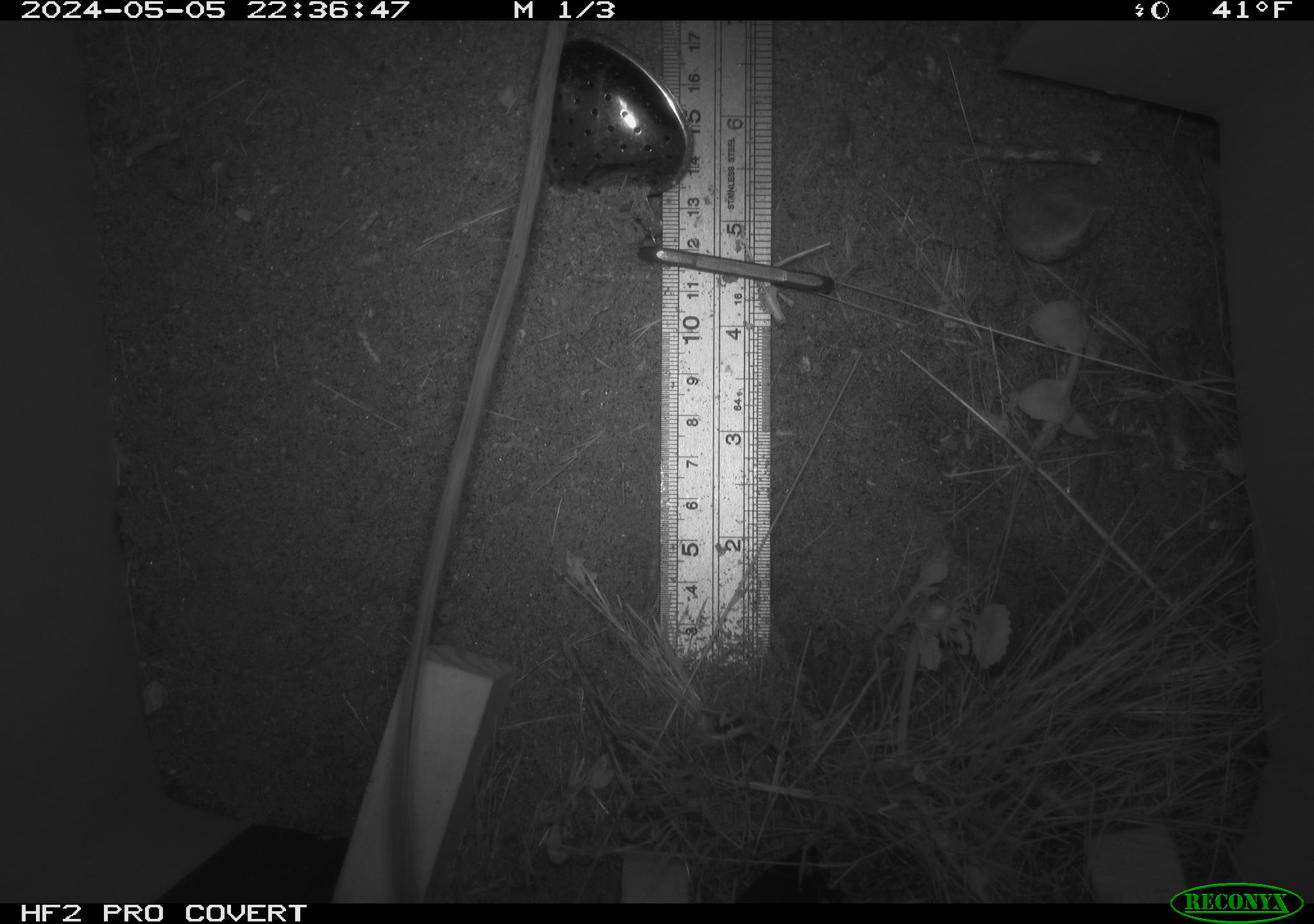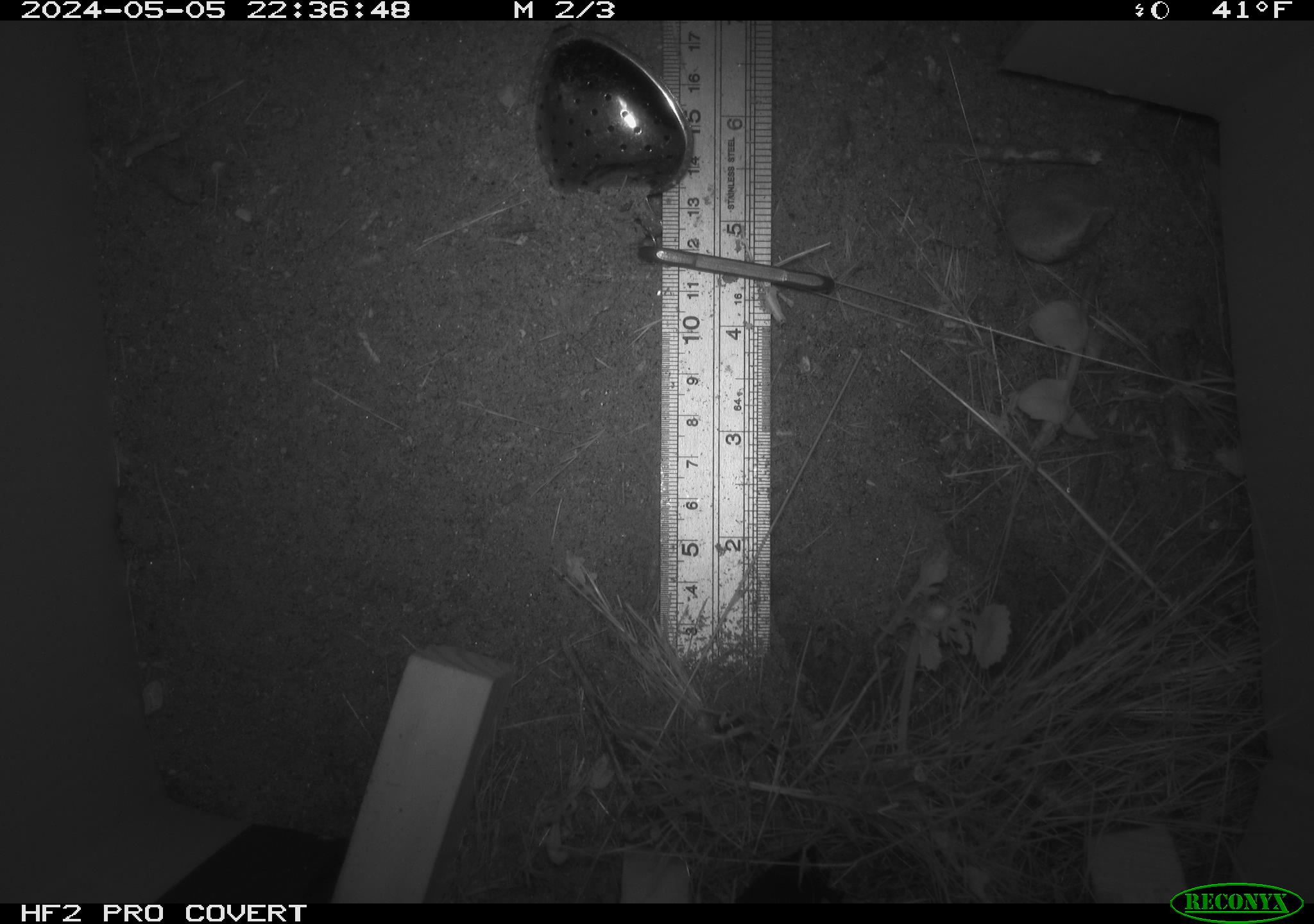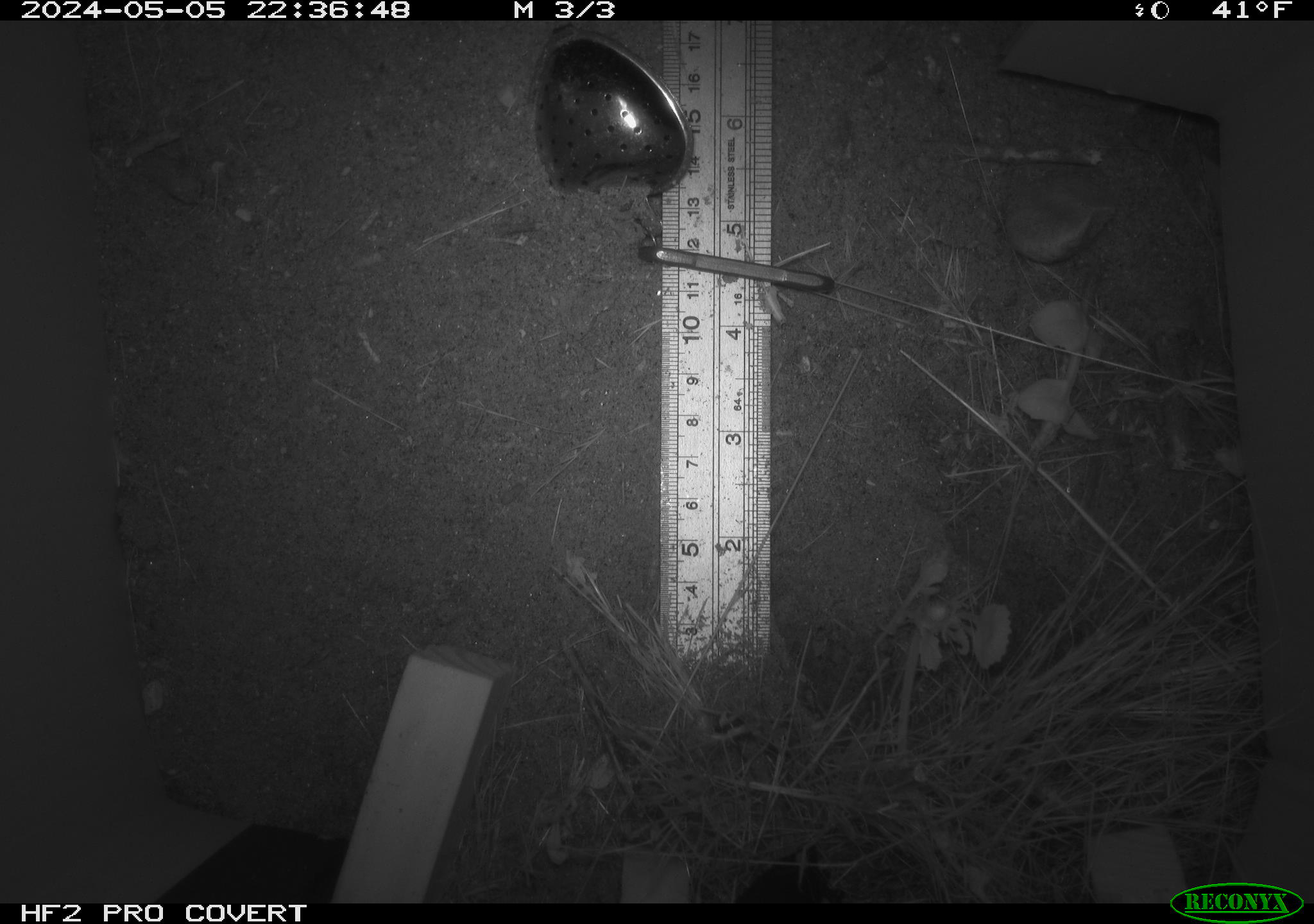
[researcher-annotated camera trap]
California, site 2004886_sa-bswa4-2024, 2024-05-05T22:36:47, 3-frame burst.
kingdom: Animalia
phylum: Chordata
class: Mammalia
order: Rodentia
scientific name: Rodentia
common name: rodent